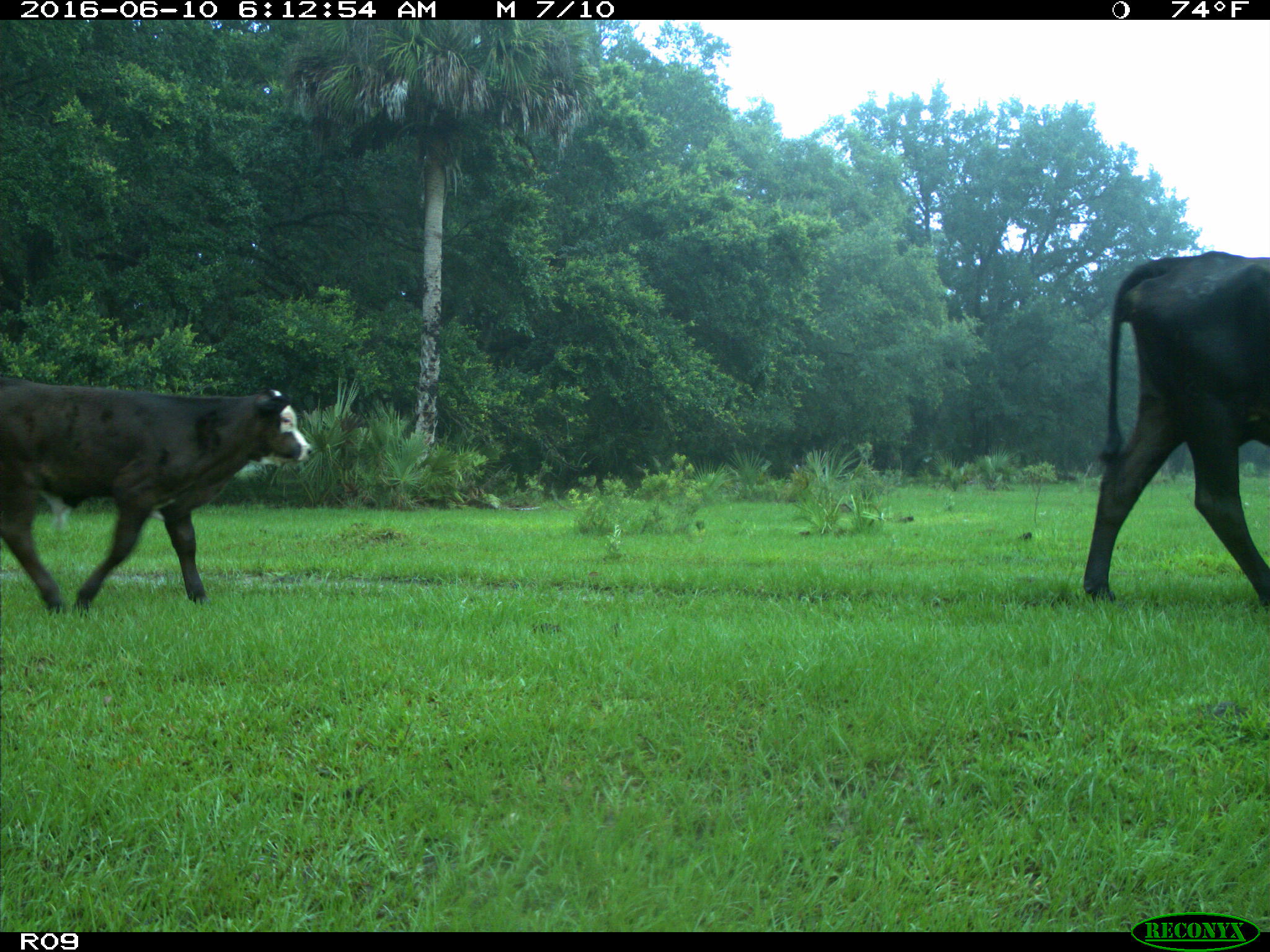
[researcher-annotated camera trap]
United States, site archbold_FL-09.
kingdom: Animalia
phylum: Chordata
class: Mammalia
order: Artiodactyla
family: Bovidae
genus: Bos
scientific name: Bos taurus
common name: domestic cow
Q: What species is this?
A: Bos taurus (domestic cow).